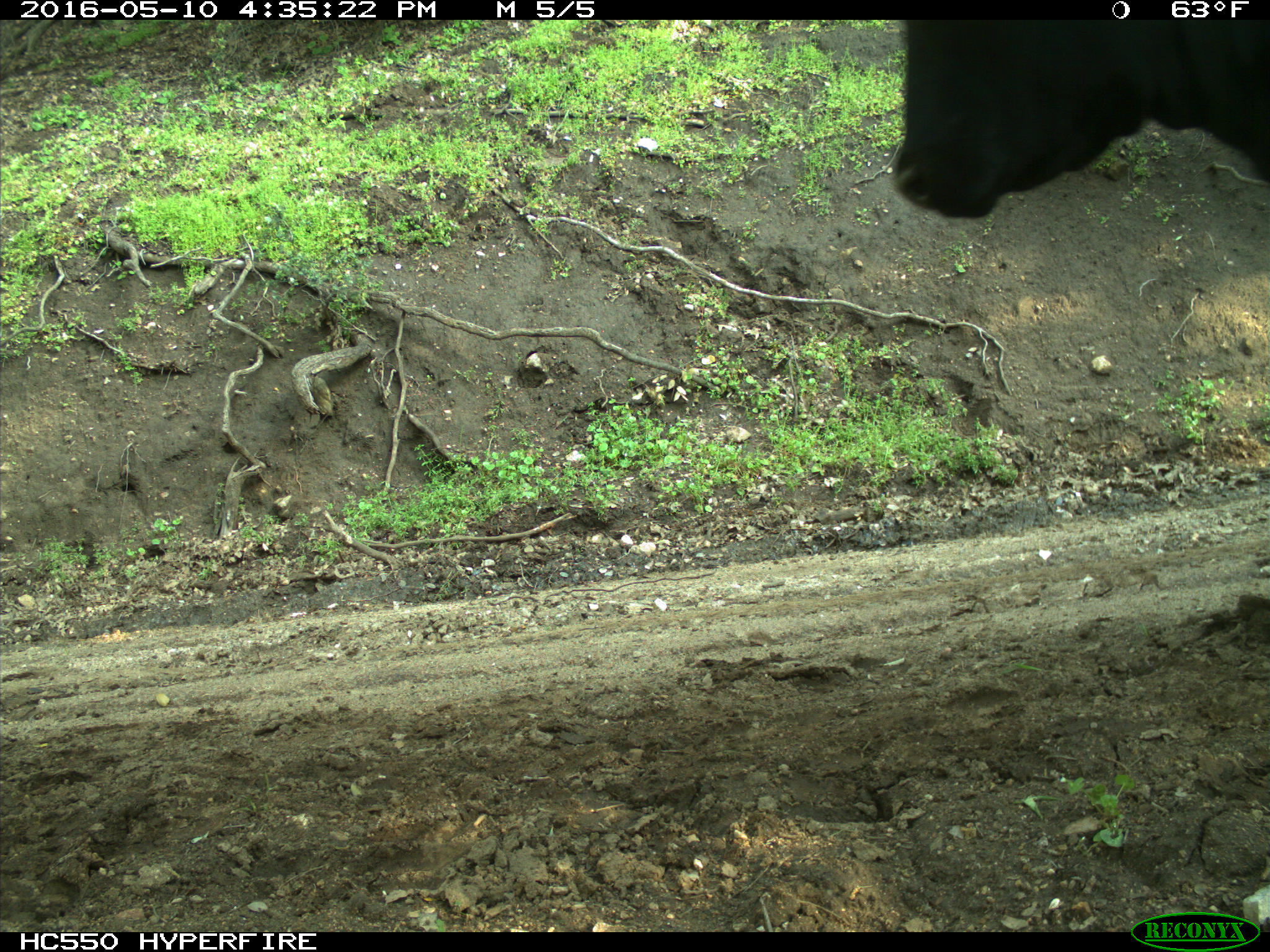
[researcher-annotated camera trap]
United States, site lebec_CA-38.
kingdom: Animalia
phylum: Chordata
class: Mammalia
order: Artiodactyla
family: Bovidae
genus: Bos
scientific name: Bos taurus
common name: domestic cow